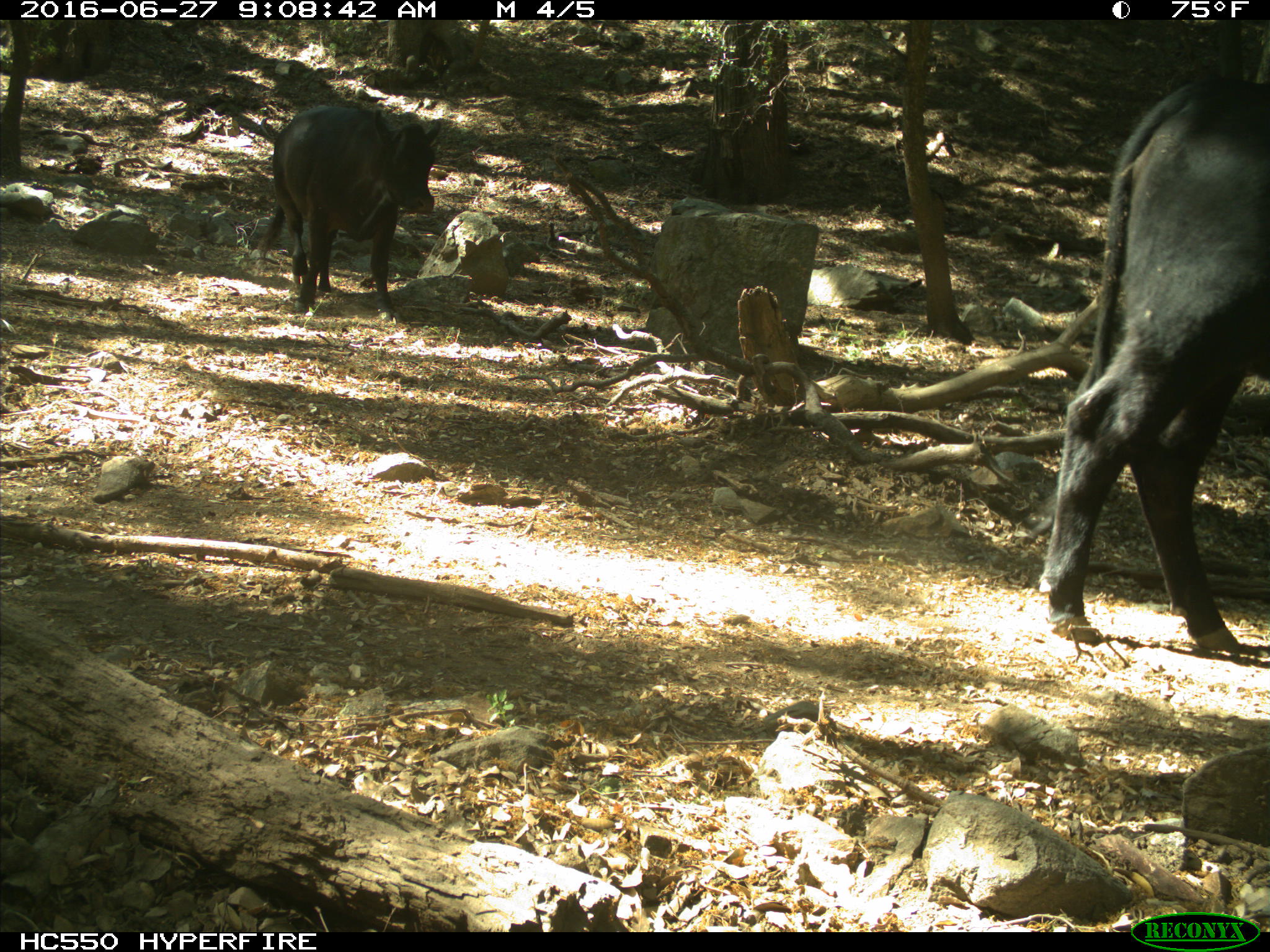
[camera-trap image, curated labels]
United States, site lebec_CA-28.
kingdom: Animalia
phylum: Chordata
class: Mammalia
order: Artiodactyla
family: Bovidae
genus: Bos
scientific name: Bos taurus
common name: domestic cow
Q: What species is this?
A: Bos taurus (domestic cow).